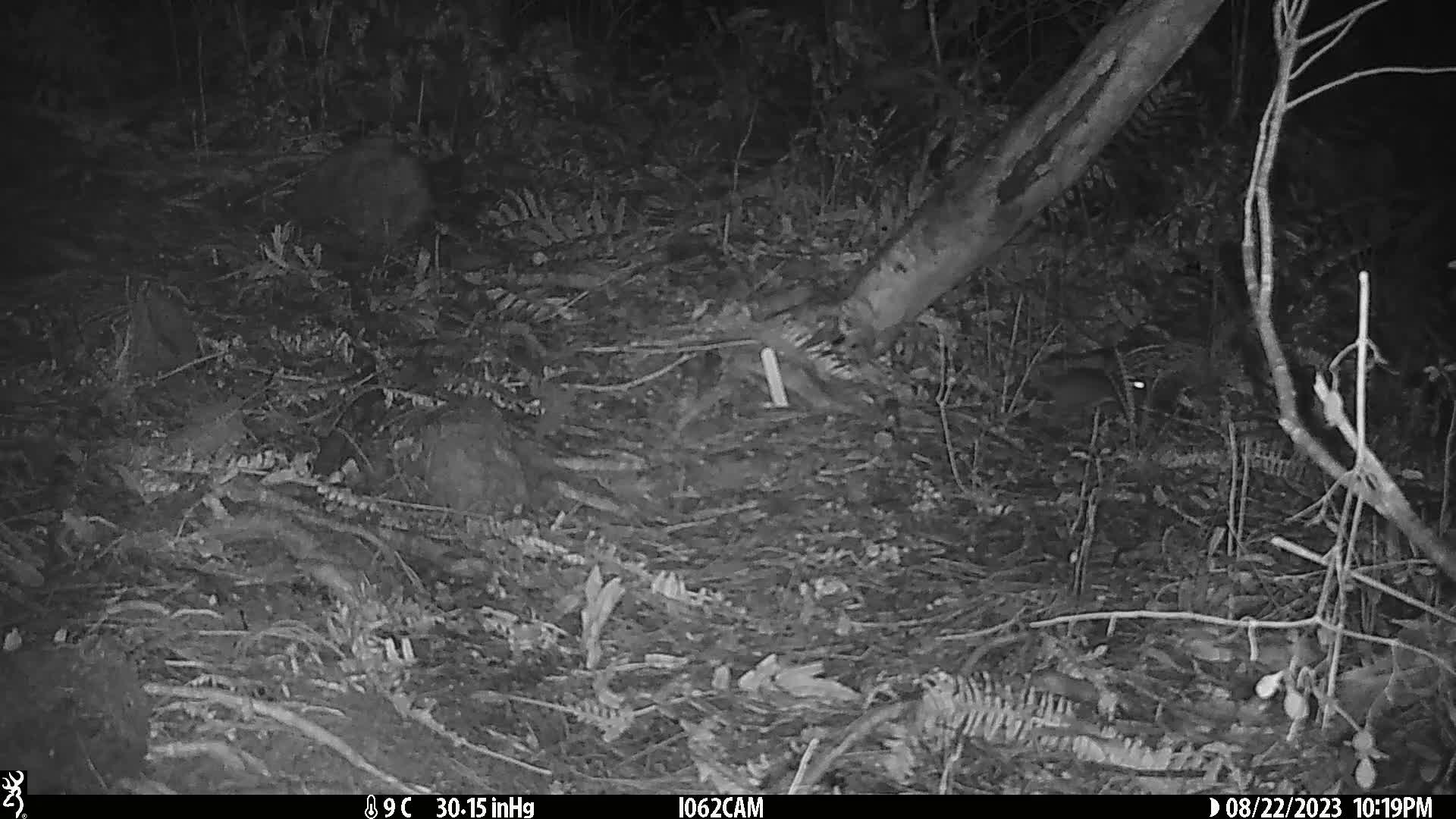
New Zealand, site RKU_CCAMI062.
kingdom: Animalia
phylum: Chordata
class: Mammalia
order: Rodentia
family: Muridae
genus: Rattus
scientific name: Rattus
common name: rat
Rat (Rattus).